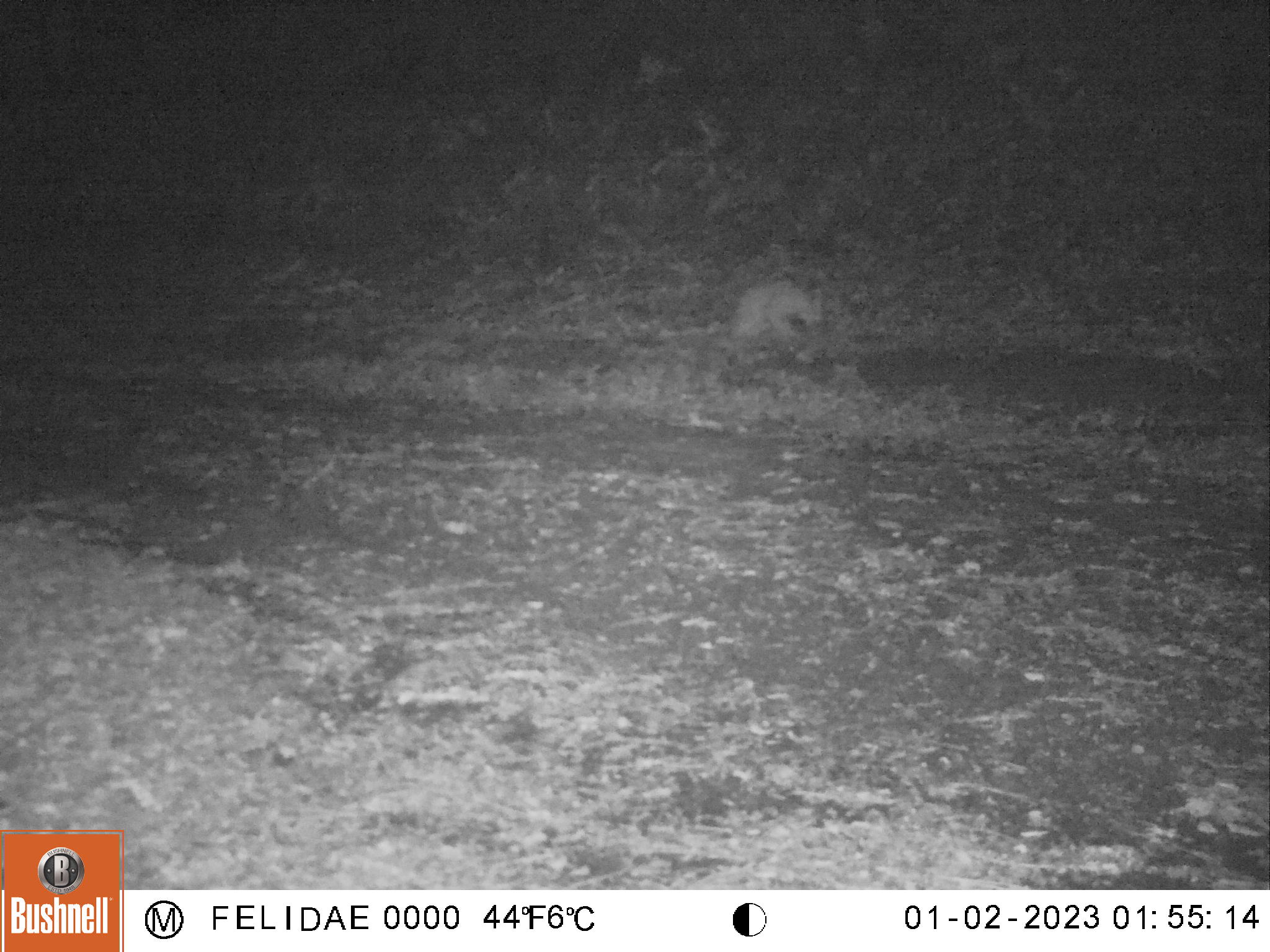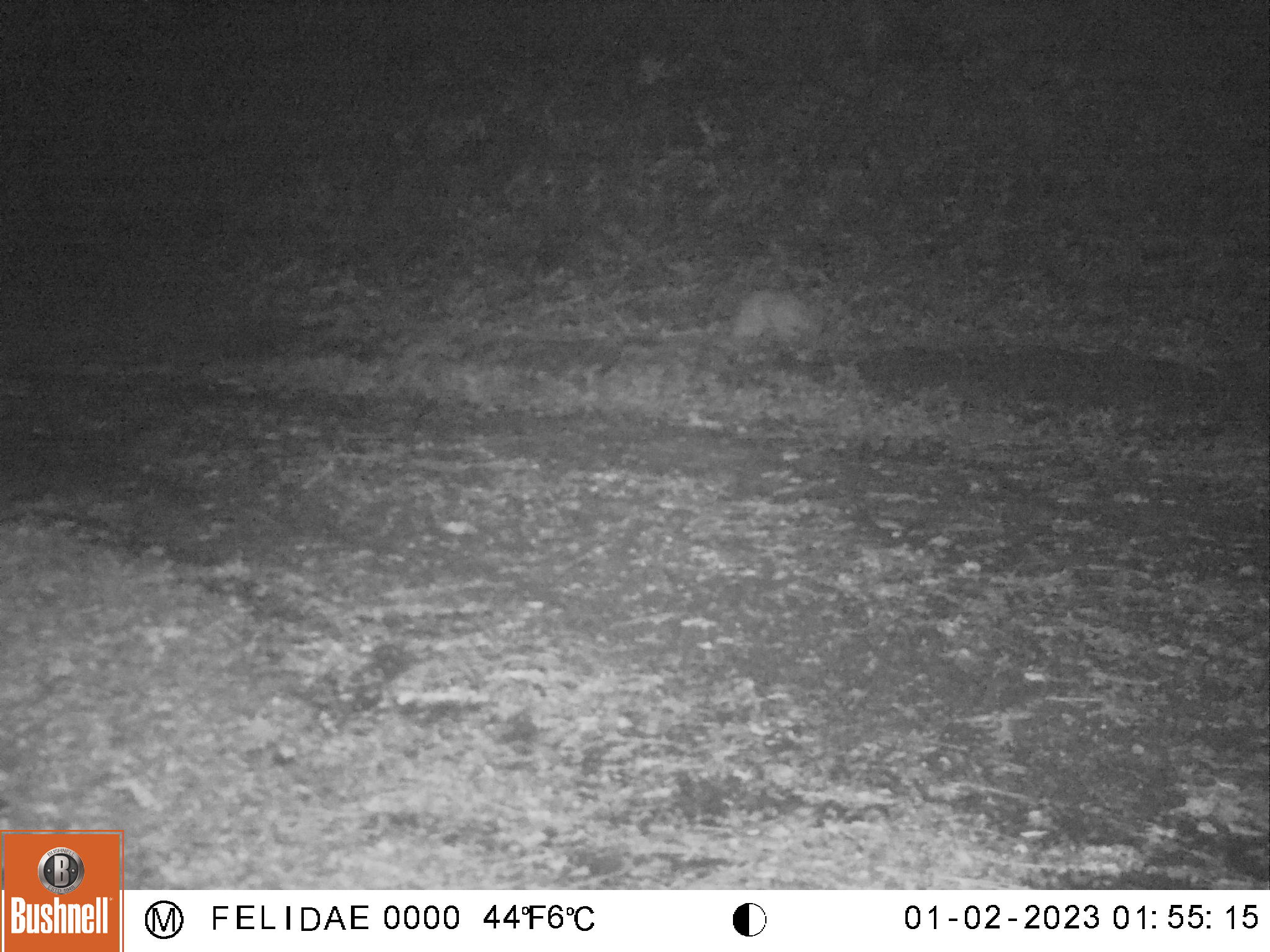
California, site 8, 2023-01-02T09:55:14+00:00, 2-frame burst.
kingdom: Animalia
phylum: Chordata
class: Mammalia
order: Carnivora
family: Felidae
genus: Lynx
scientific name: Lynx rufus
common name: bobcat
Bobcat (Lynx rufus).